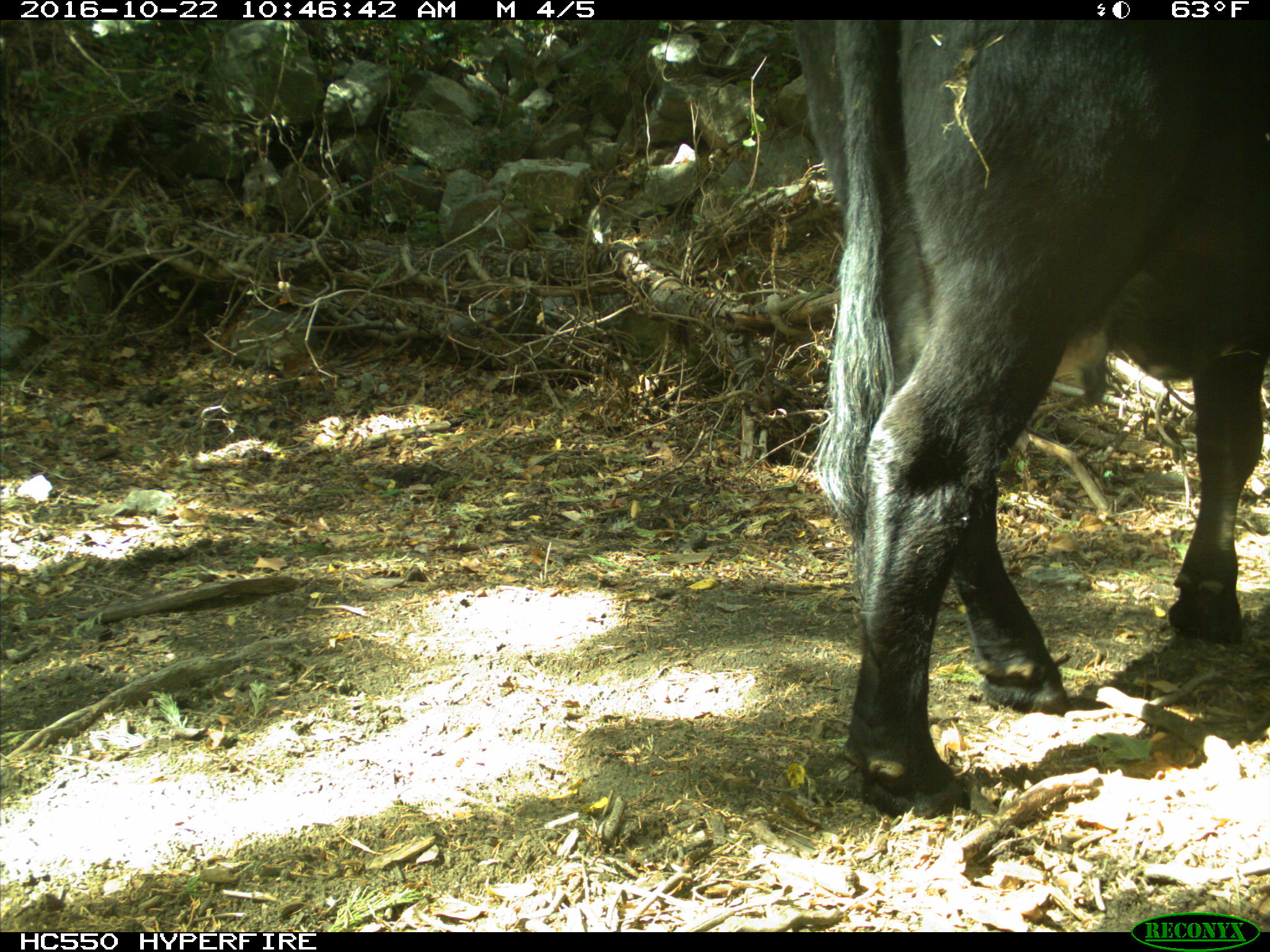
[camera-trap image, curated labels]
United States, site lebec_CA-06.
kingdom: Animalia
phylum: Chordata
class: Mammalia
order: Artiodactyla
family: Bovidae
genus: Bos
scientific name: Bos taurus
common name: domestic cow